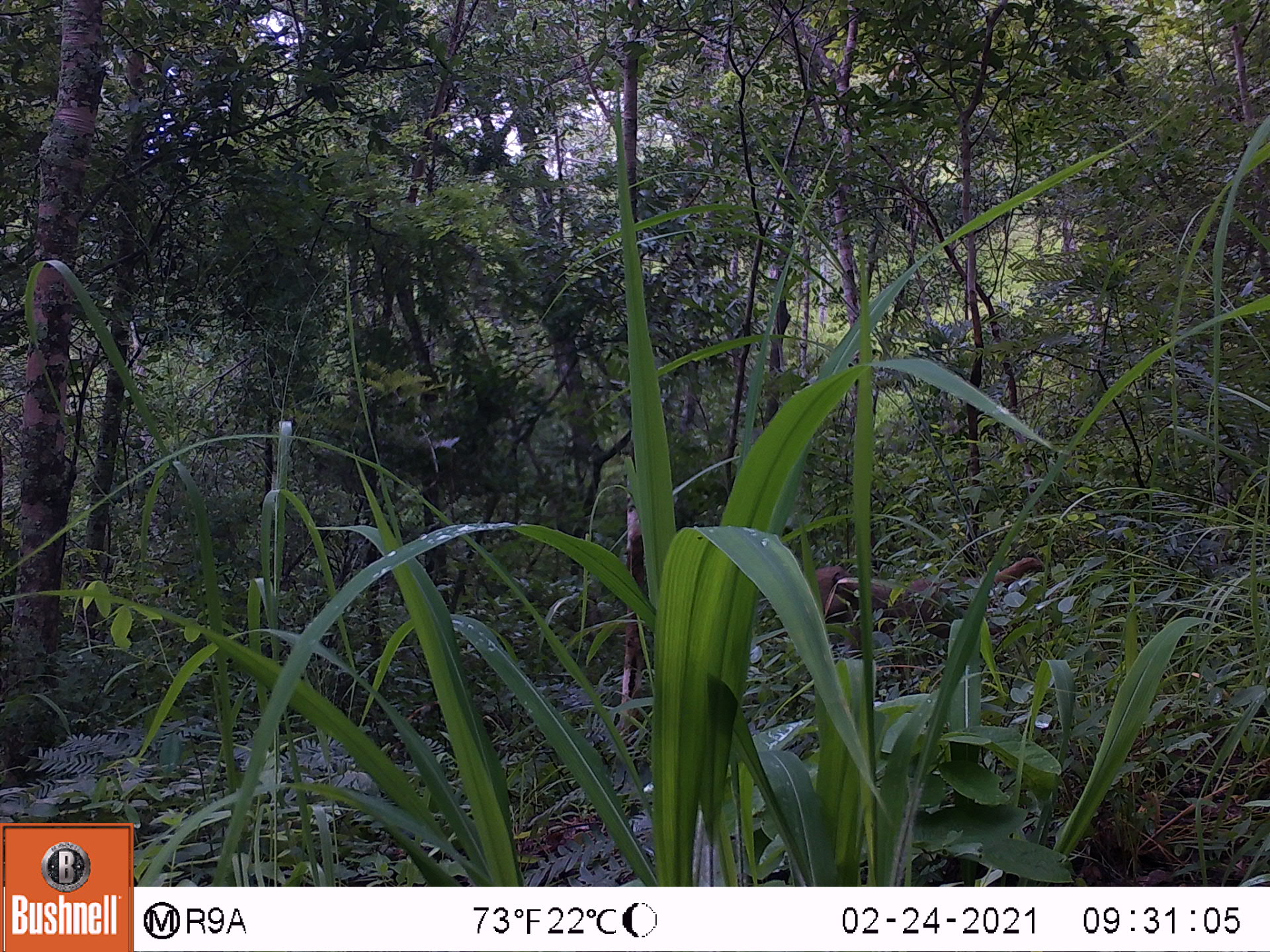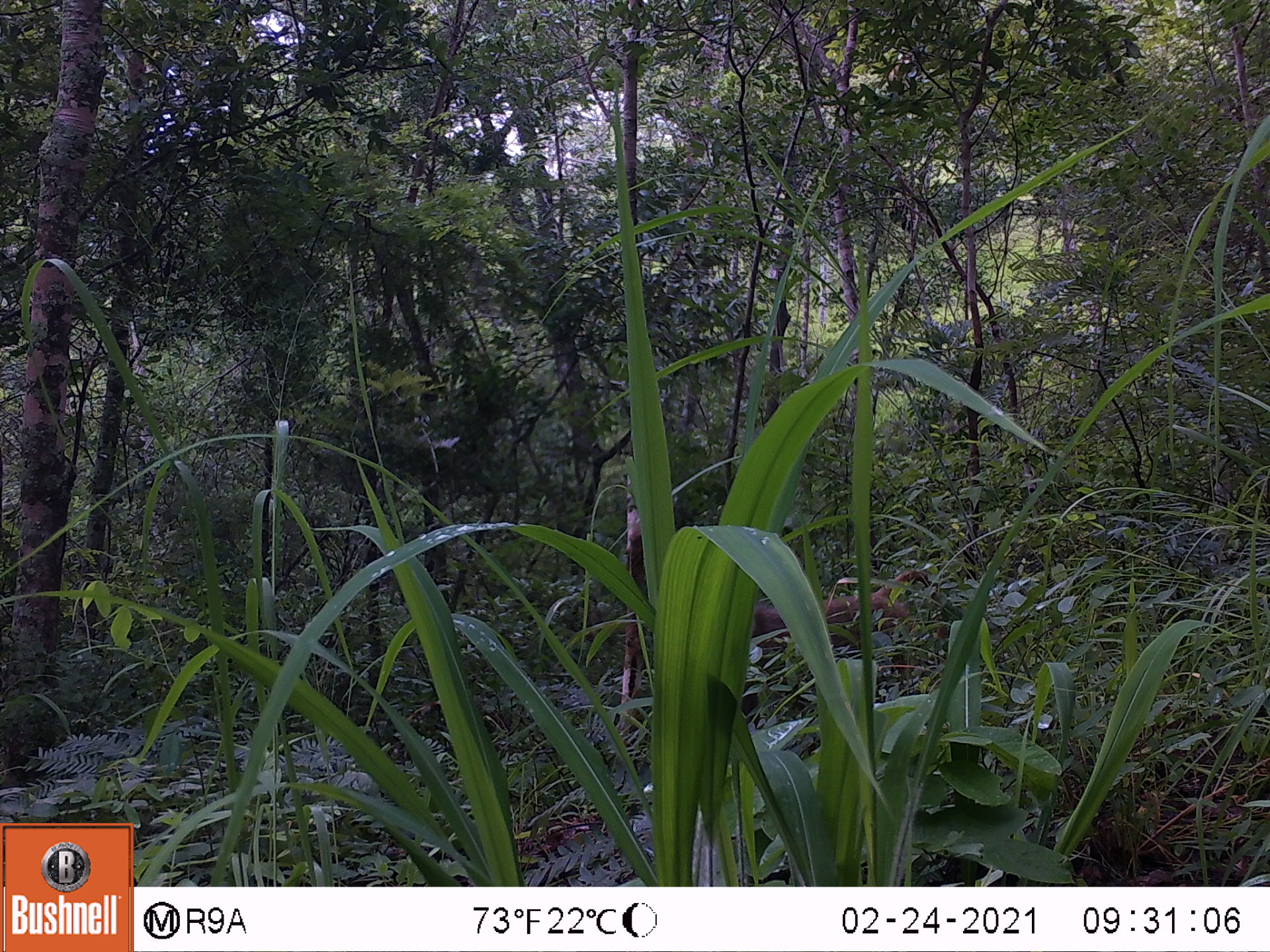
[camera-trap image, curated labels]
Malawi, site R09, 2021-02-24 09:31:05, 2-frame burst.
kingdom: Animalia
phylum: Chordata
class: Mammalia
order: Primates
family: Cercopithecidae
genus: Papio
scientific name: Papio cynocephalus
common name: yellow baboon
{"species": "yellow baboon (Papio cynocephalus)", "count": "1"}